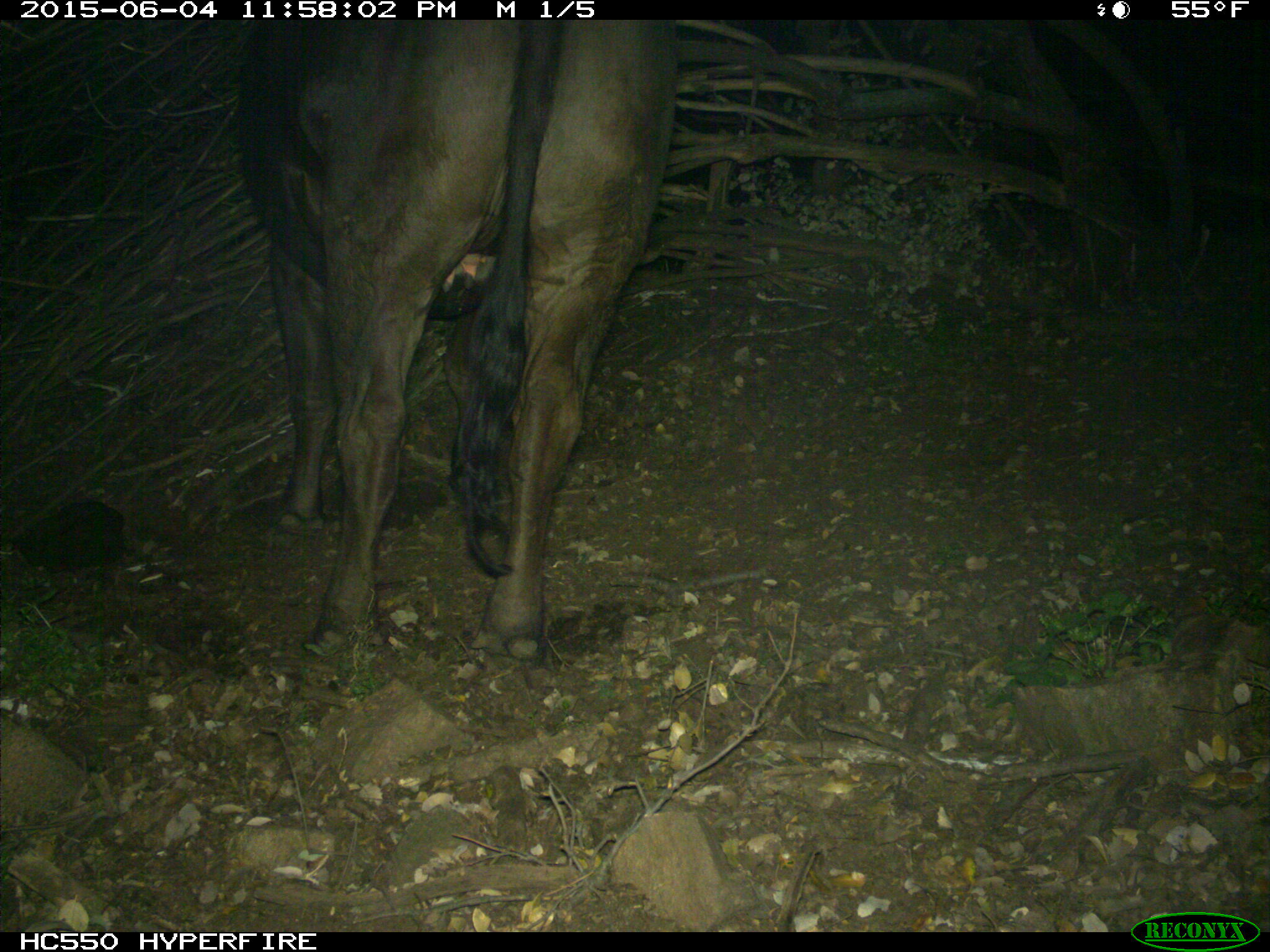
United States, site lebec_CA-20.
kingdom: Animalia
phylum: Chordata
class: Mammalia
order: Artiodactyla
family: Bovidae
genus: Bos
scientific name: Bos taurus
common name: domestic cow